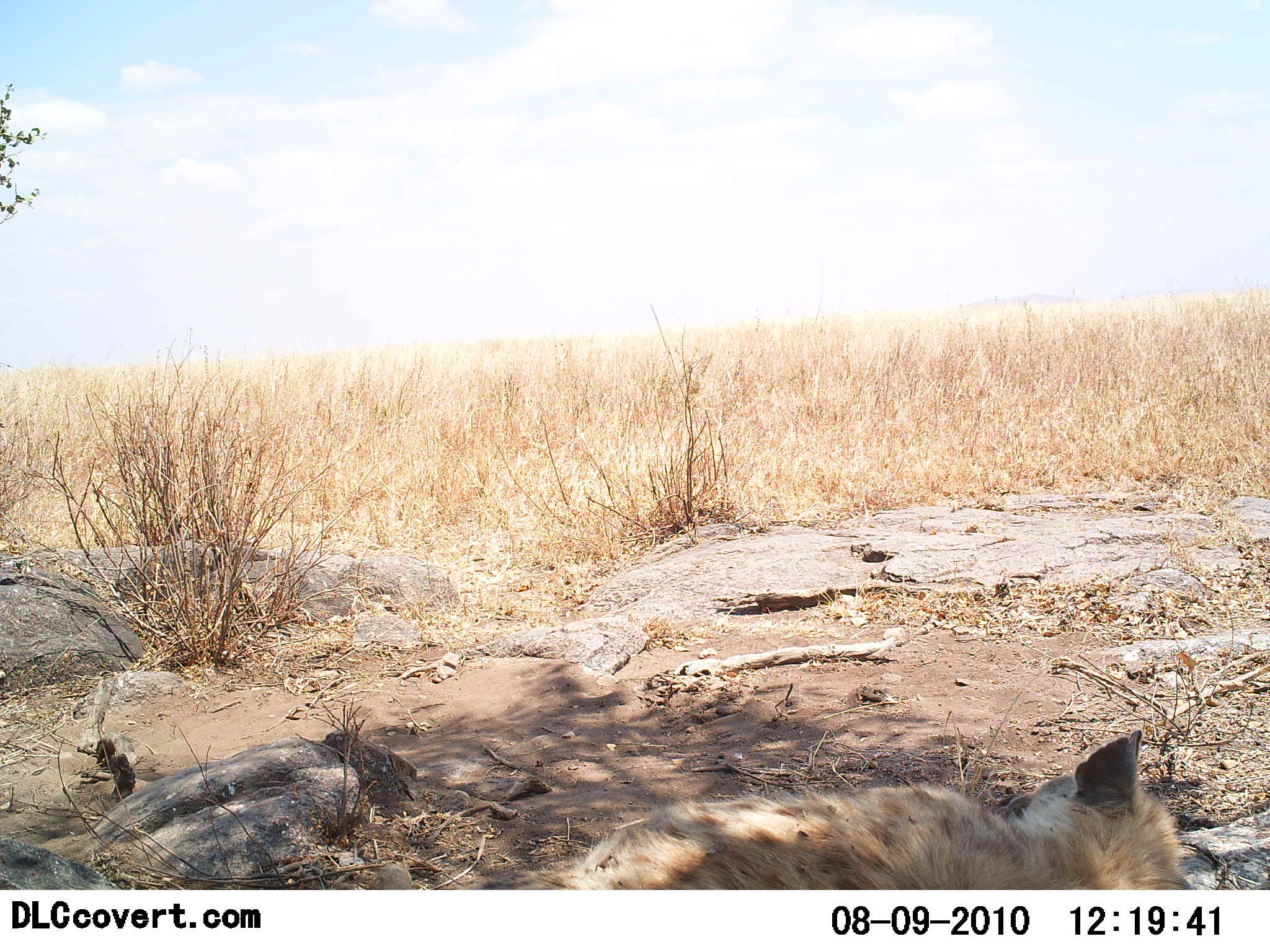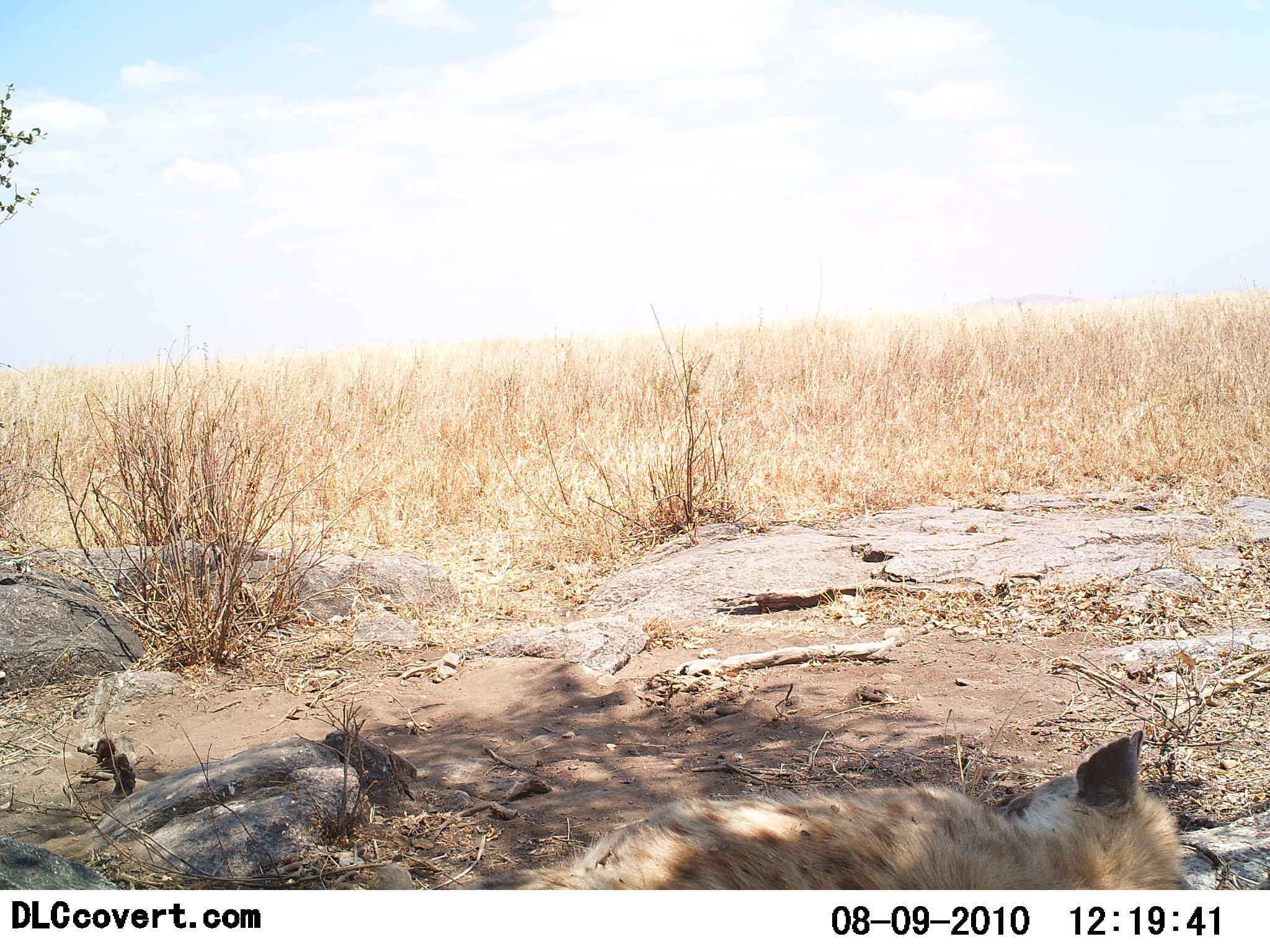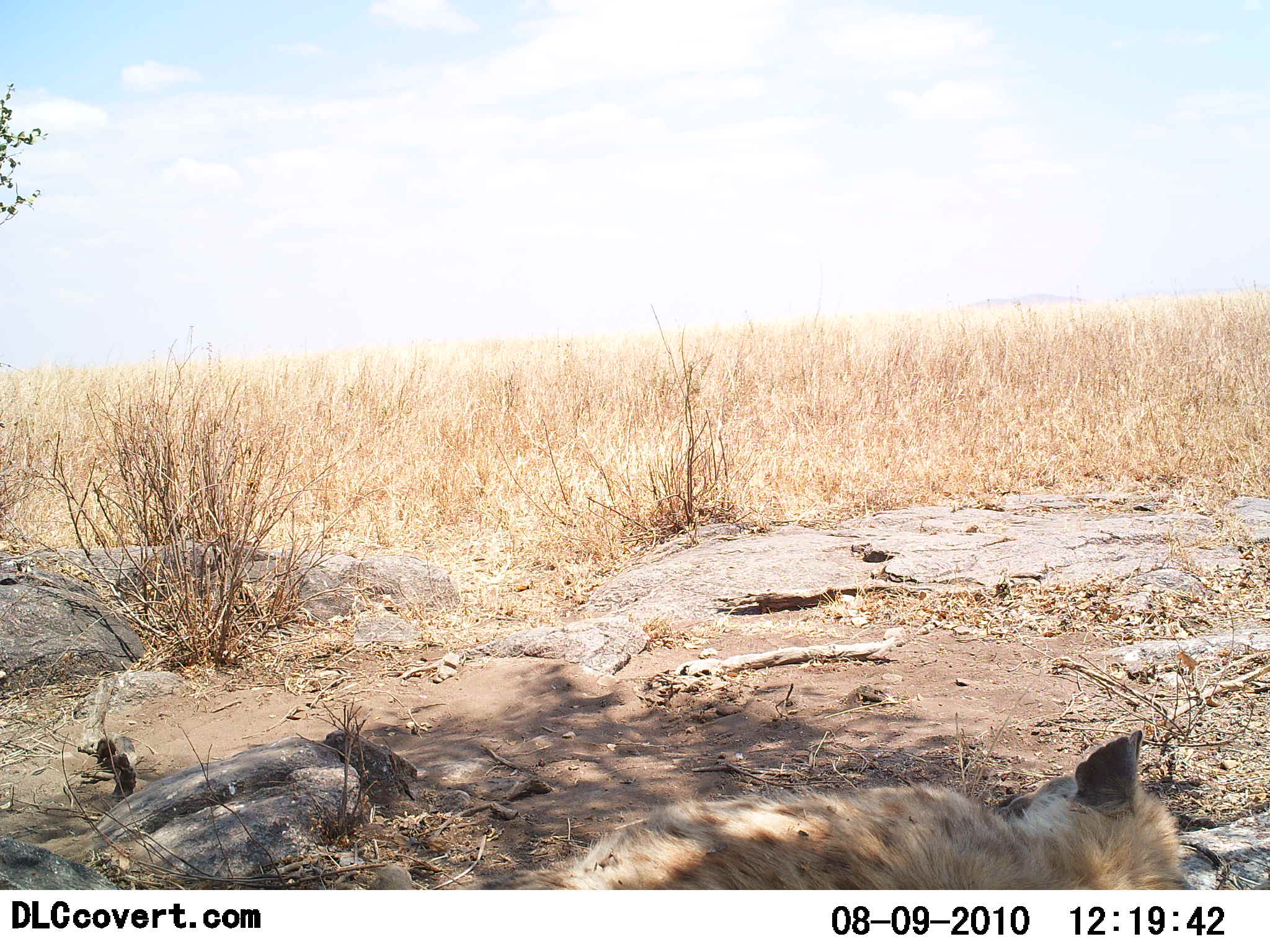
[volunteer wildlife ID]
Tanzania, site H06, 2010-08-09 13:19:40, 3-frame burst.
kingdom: Animalia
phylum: Chordata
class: Mammalia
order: Carnivora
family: Hyaenidae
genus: Crocuta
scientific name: Crocuta crocuta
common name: spotted hyena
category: hyenaspotted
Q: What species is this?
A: Hyenaspotted (spotted hyena) (Crocuta crocuta).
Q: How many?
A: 1.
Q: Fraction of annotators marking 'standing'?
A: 0%.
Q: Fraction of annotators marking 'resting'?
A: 100%.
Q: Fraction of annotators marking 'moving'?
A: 0%.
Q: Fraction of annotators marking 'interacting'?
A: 0%.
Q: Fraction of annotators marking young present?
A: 0%.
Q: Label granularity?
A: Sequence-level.